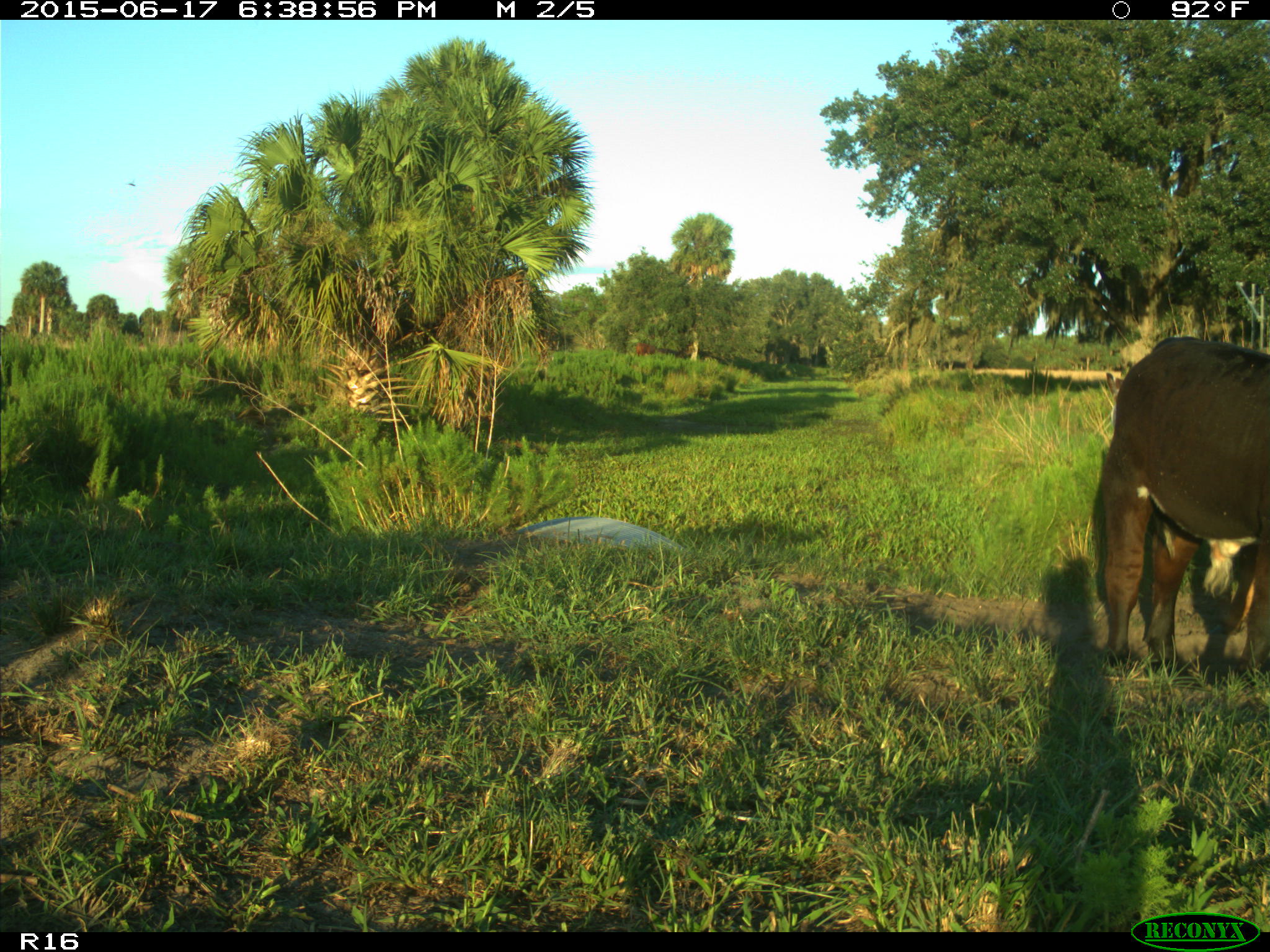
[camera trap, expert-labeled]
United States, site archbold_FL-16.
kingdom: Animalia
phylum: Chordata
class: Mammalia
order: Artiodactyla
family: Bovidae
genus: Bos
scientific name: Bos taurus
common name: domestic cow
Bos taurus (domestic cow).